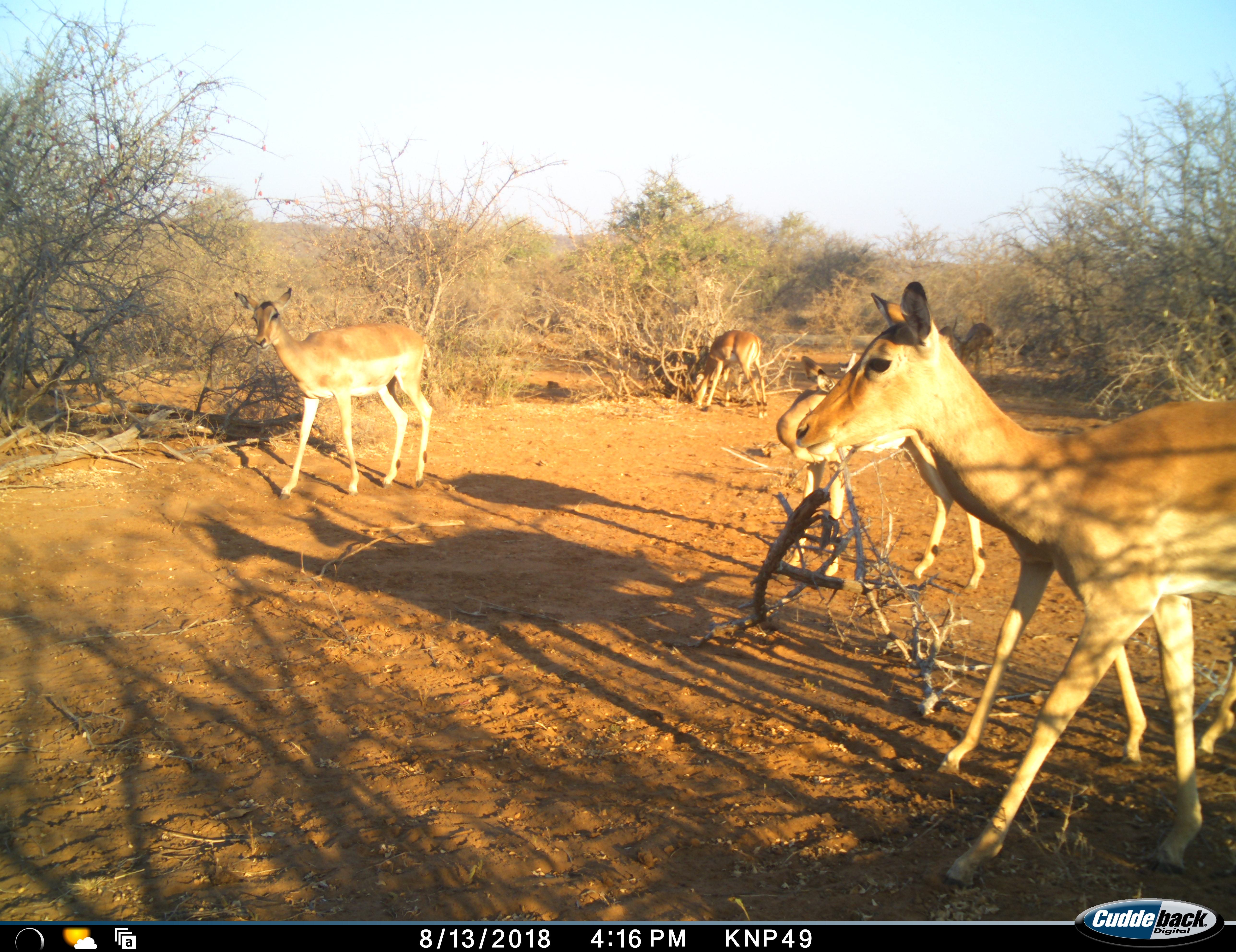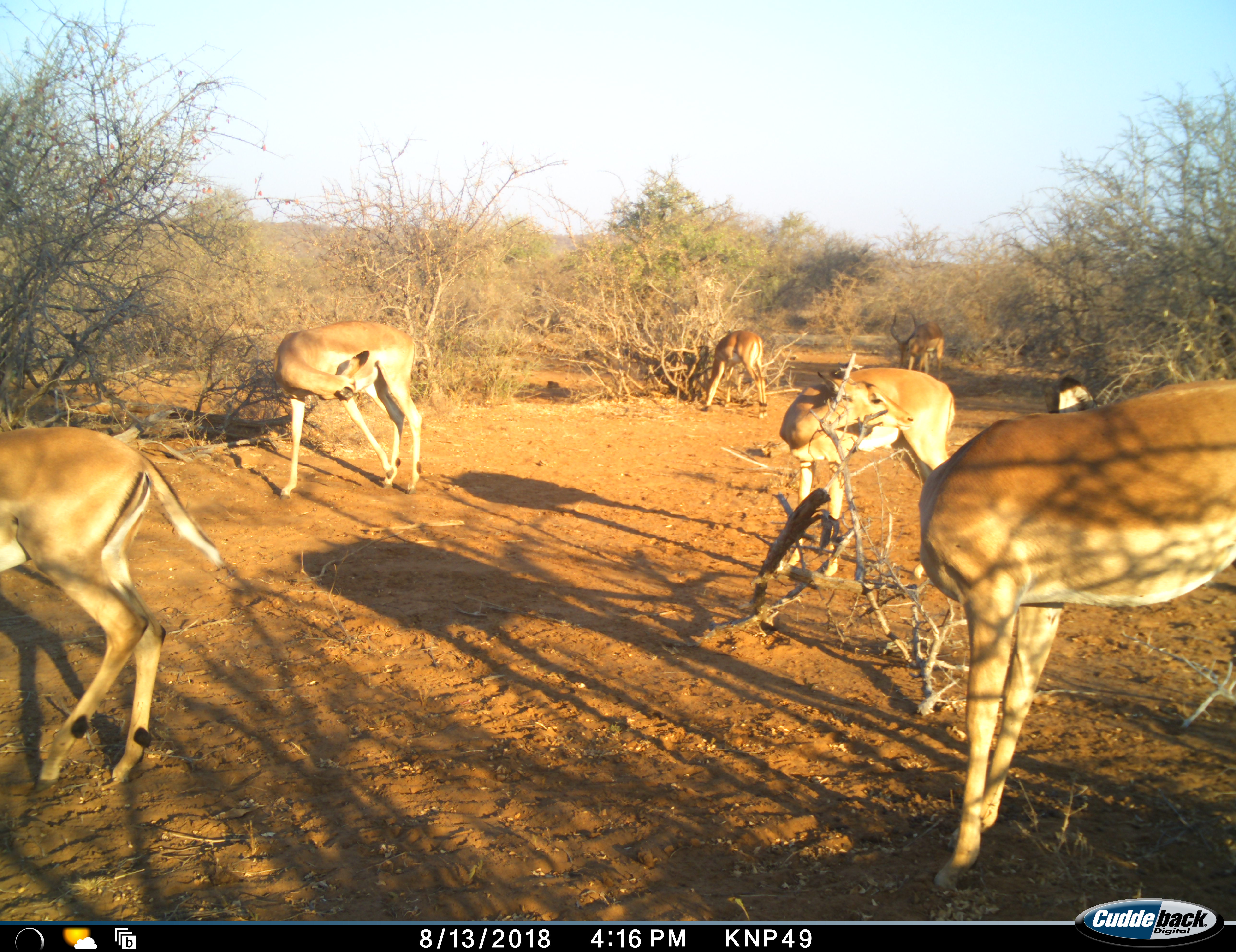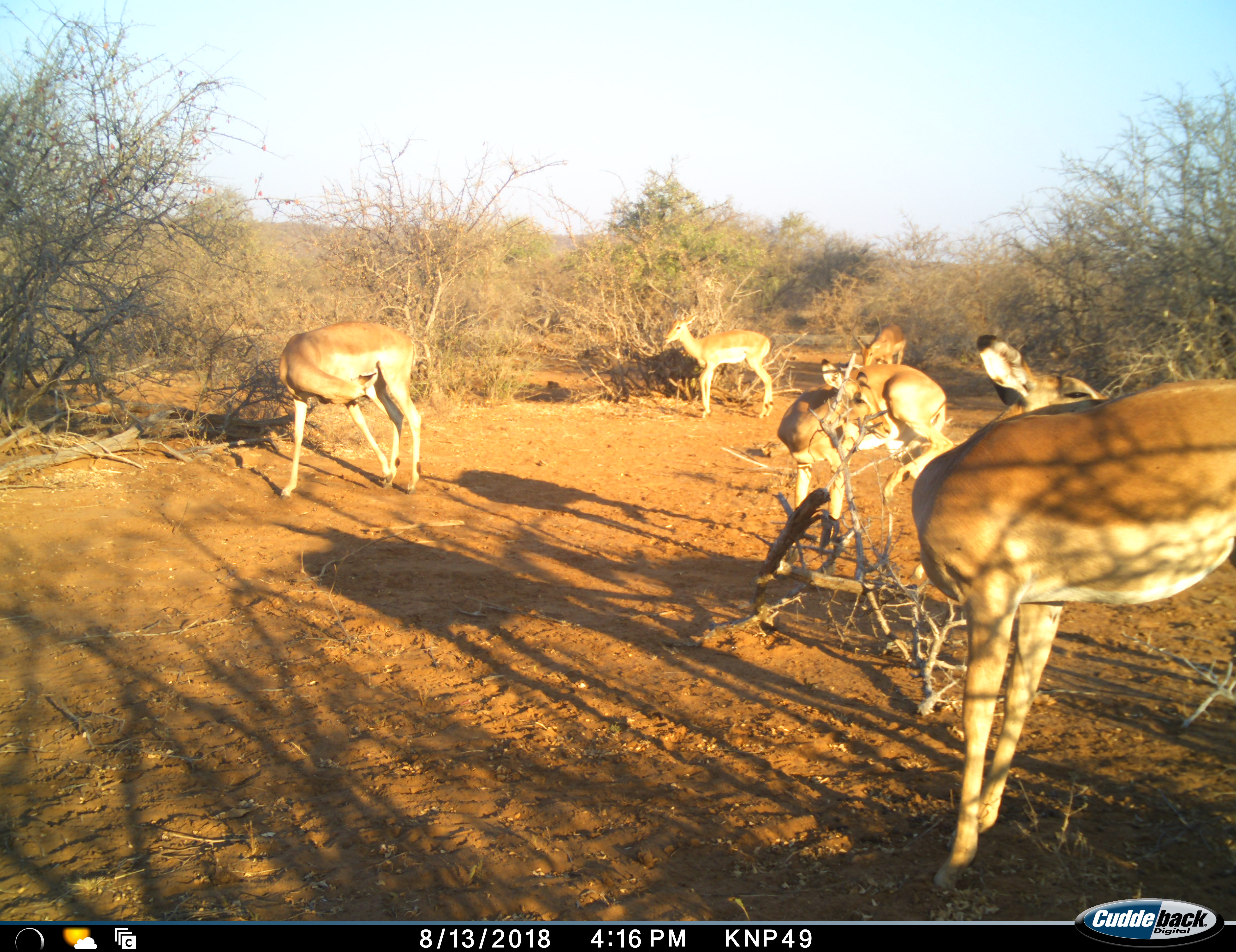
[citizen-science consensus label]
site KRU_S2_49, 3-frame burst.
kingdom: Animalia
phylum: Chordata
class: Mammalia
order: Artiodactyla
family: Bovidae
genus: Aepyceros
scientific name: Aepyceros melampus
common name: impala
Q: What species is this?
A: Impala (Aepyceros melampus).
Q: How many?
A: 6.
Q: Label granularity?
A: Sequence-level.